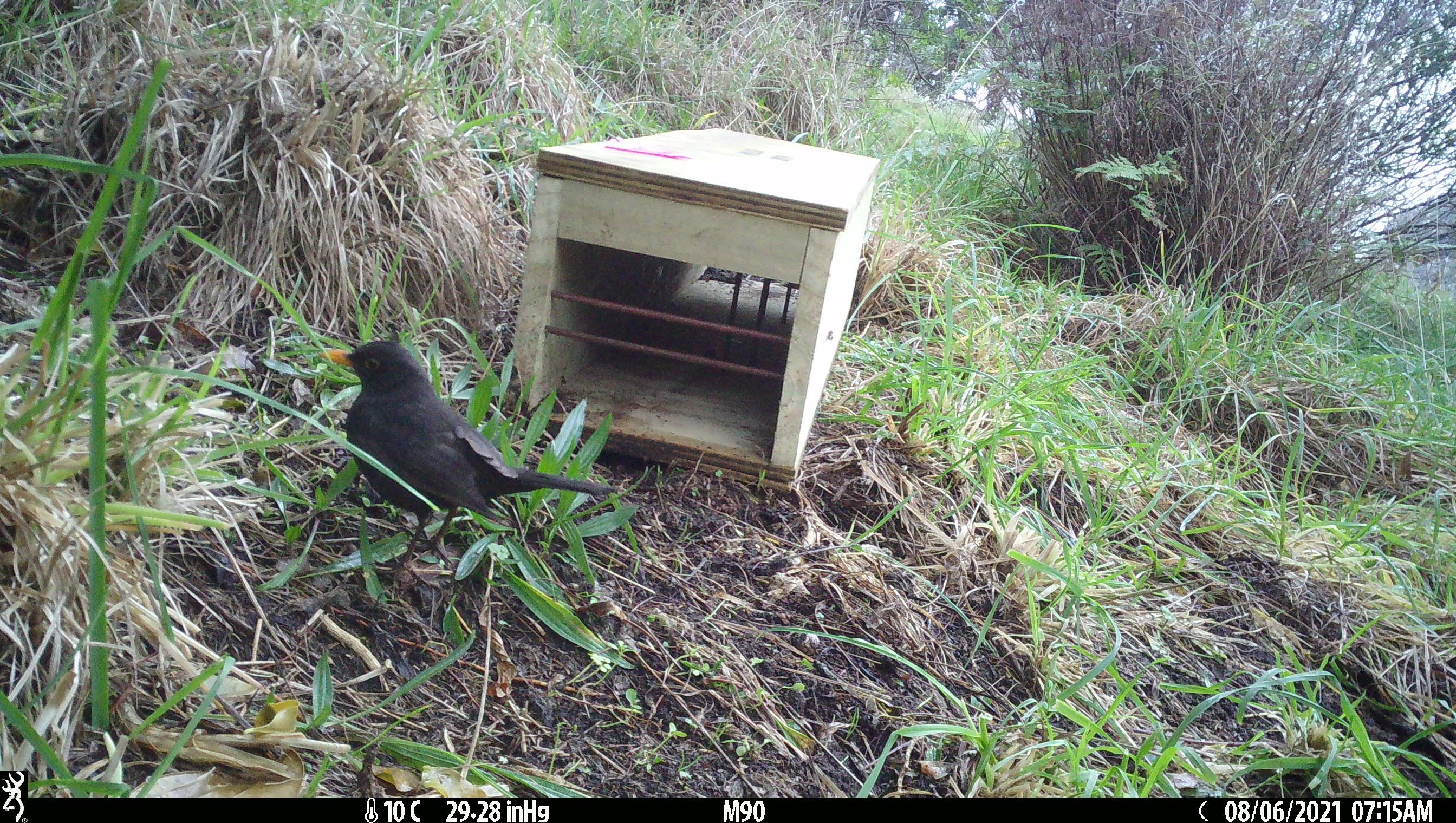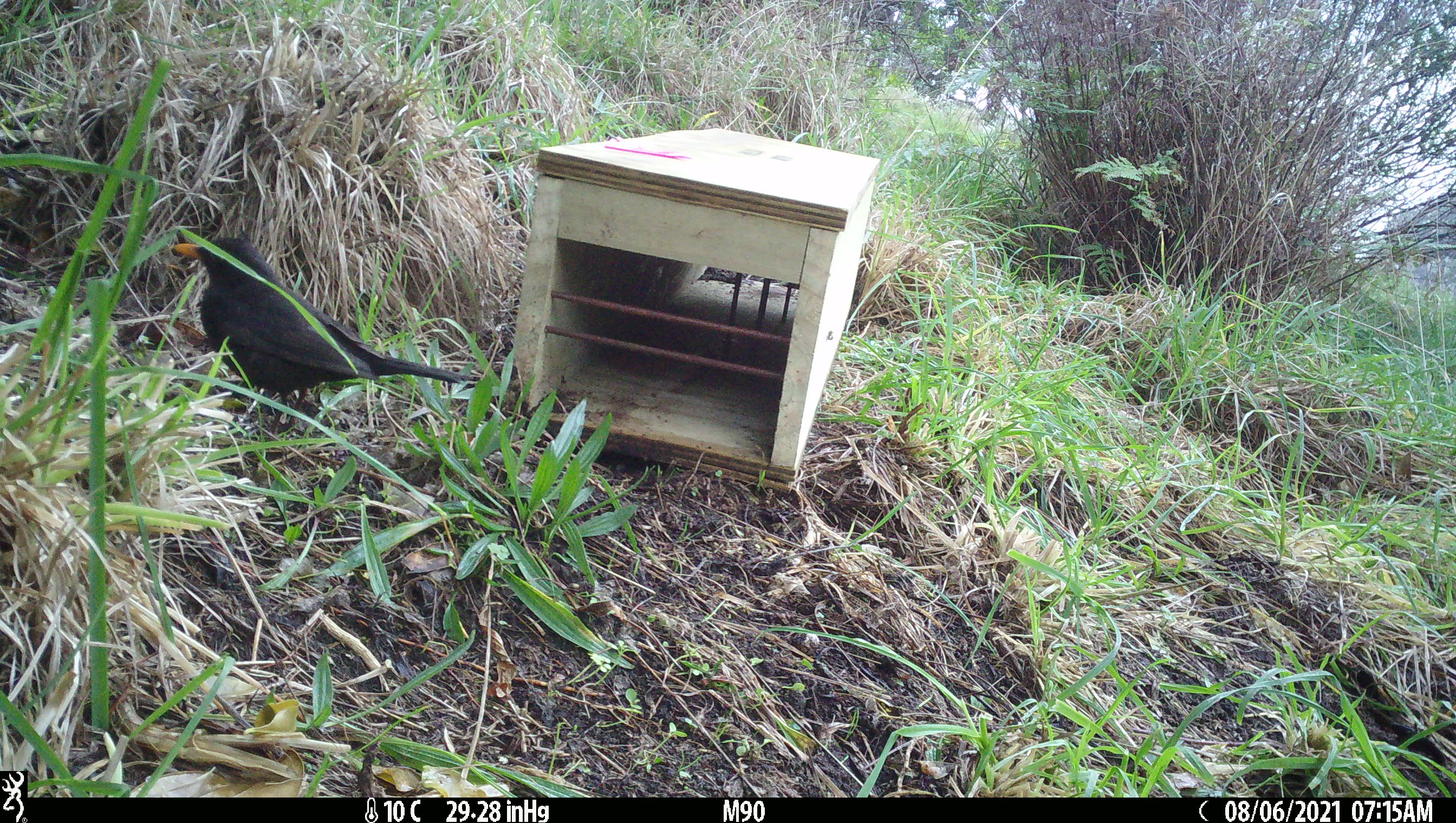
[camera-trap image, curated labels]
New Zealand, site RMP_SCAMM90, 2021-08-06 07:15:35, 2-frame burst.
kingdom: Animalia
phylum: Chordata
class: Aves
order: Passeriformes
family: Turdidae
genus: Turdus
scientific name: Turdus merula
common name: eurasian blackbird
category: blackbird